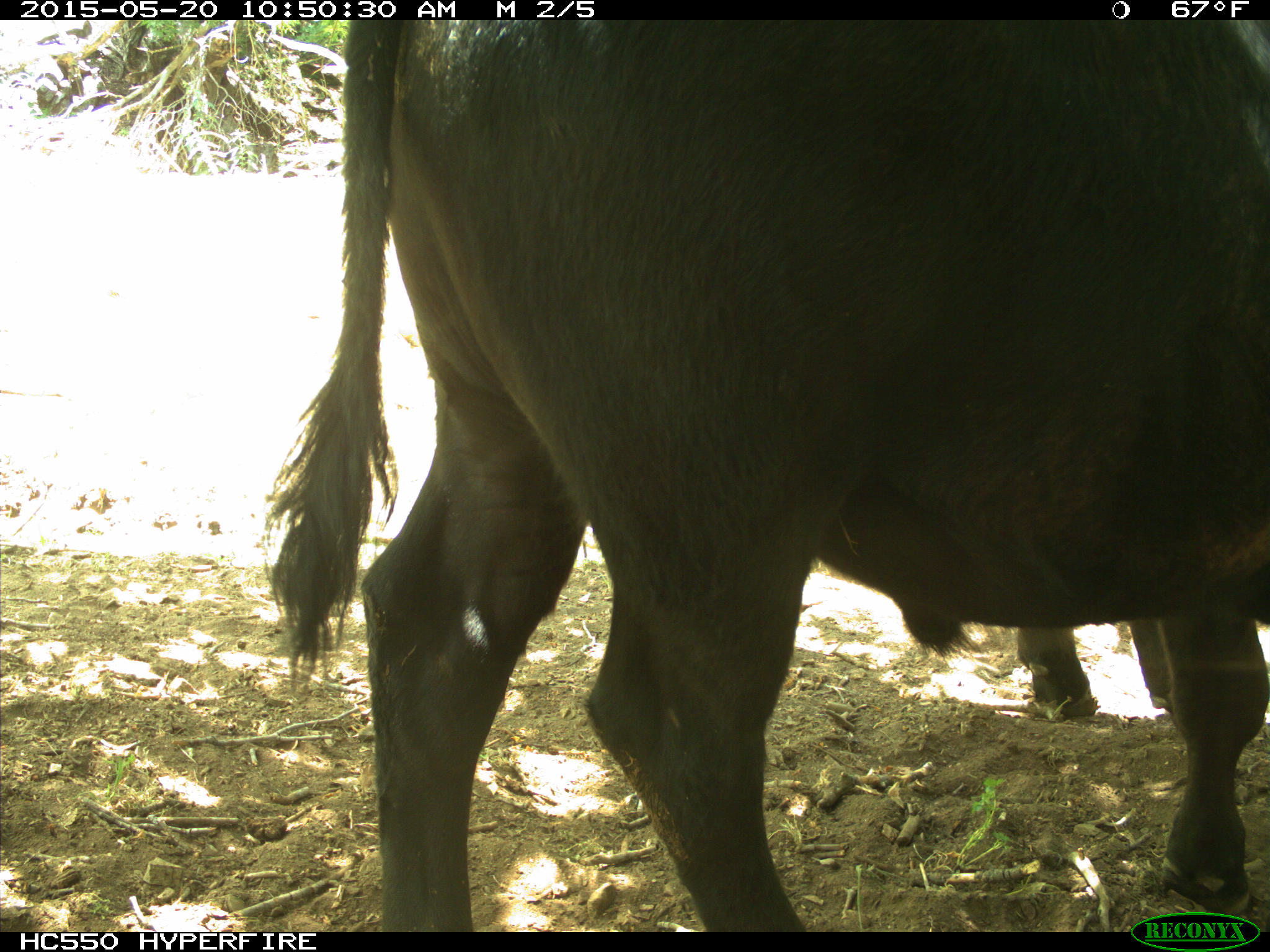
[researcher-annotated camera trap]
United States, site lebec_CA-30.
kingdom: Animalia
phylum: Chordata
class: Mammalia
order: Artiodactyla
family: Bovidae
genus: Bos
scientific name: Bos taurus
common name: domestic cow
Bos taurus (domestic cow).